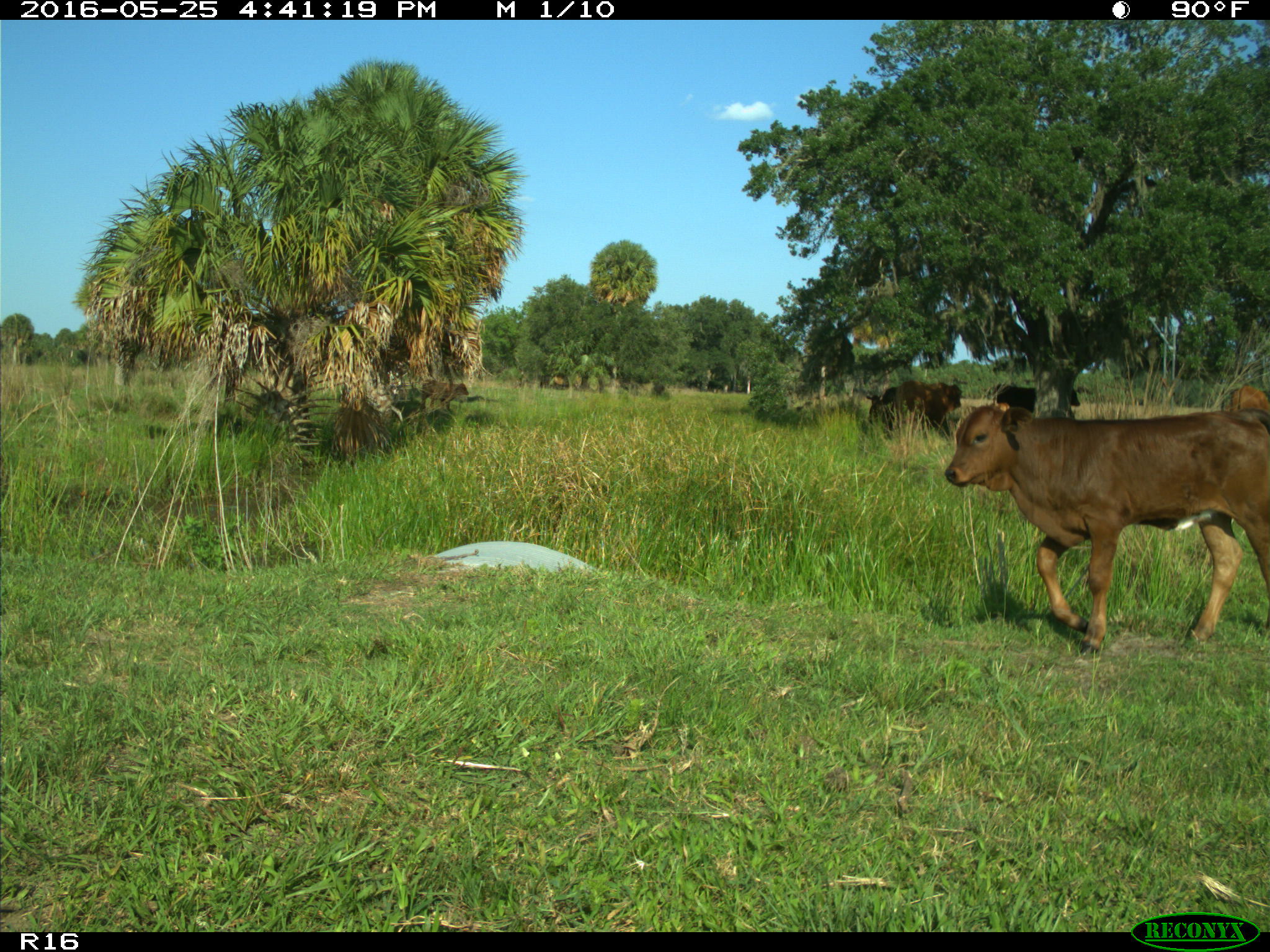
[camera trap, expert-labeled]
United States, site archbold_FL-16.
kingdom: Animalia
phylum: Chordata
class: Mammalia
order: Artiodactyla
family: Bovidae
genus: Bos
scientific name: Bos taurus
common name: domestic cow